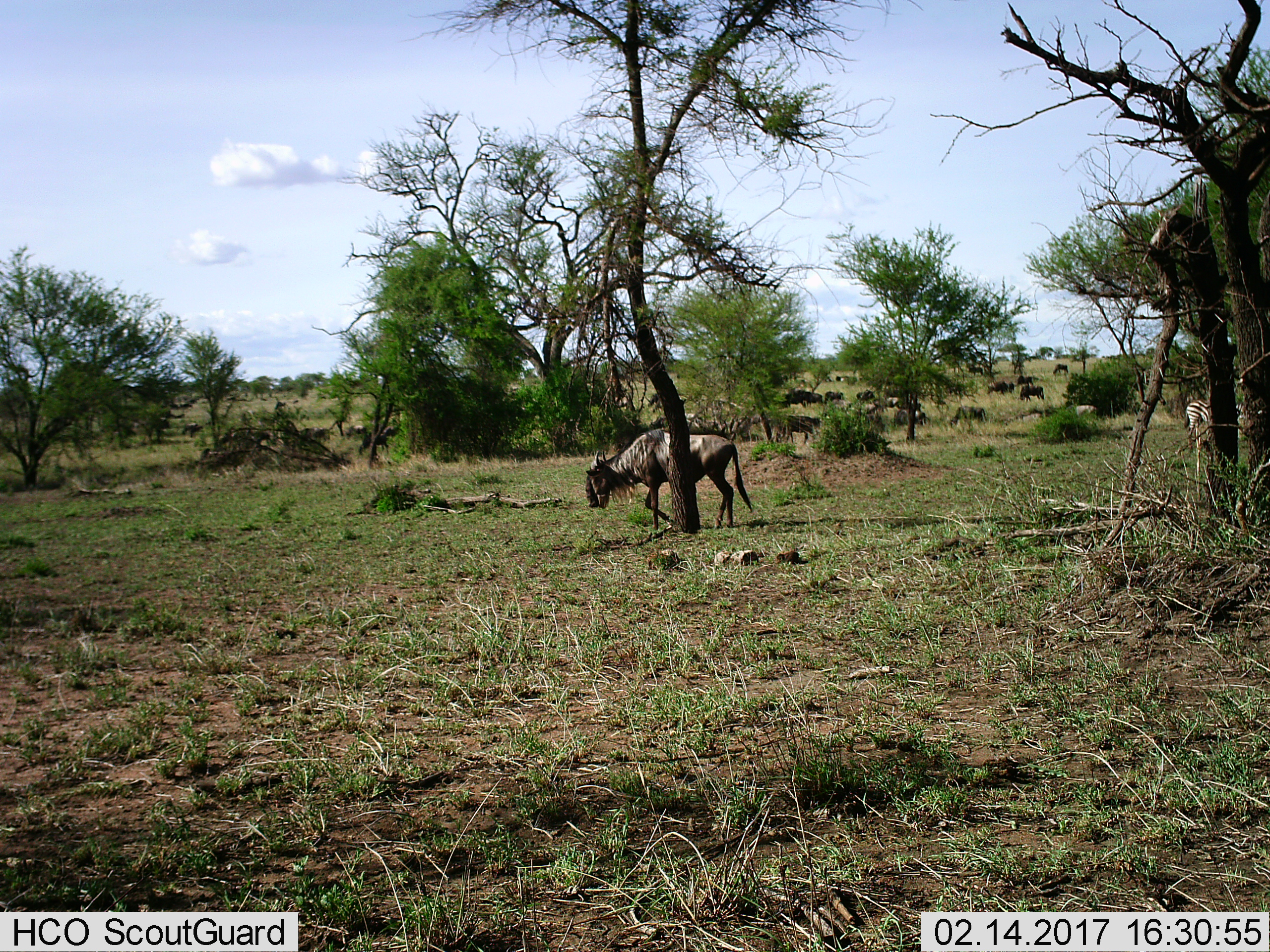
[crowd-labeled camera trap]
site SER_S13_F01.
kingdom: Animalia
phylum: Chordata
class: Mammalia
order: Artiodactyla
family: Bovidae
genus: Connochaetes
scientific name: Connochaetes taurinus taurinus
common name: blue wildebeest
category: wildebeestblue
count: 1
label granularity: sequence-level